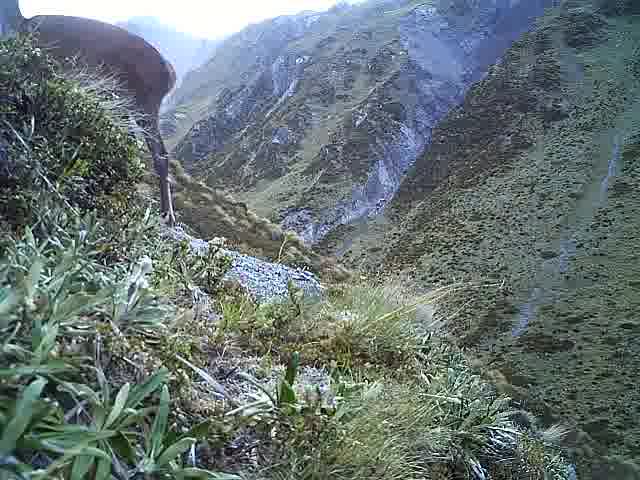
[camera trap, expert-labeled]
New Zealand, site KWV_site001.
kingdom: Animalia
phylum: Chordata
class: Mammalia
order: Artiodactyla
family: Cervidae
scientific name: Cervidae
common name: deer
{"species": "deer (Cervidae)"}